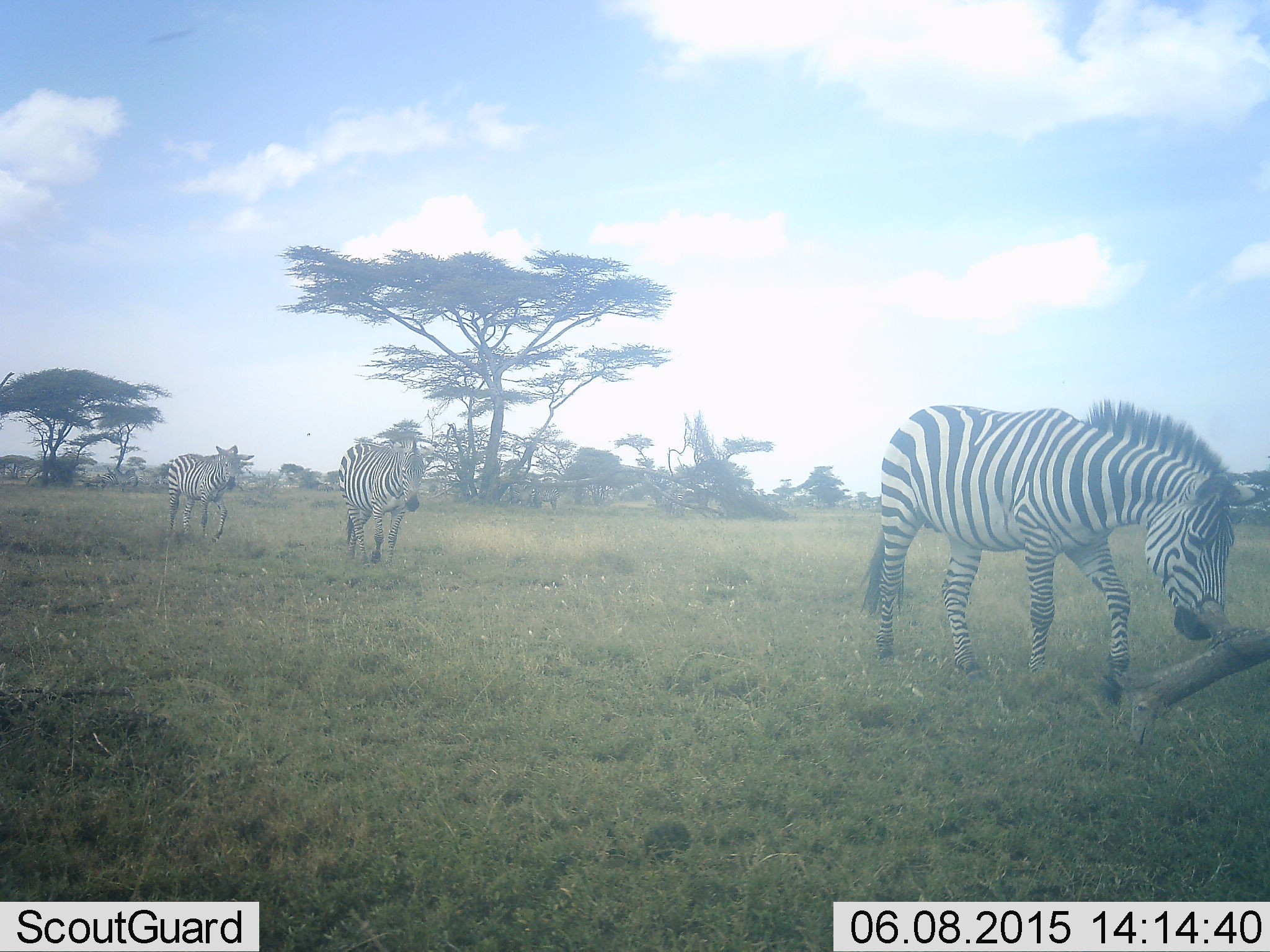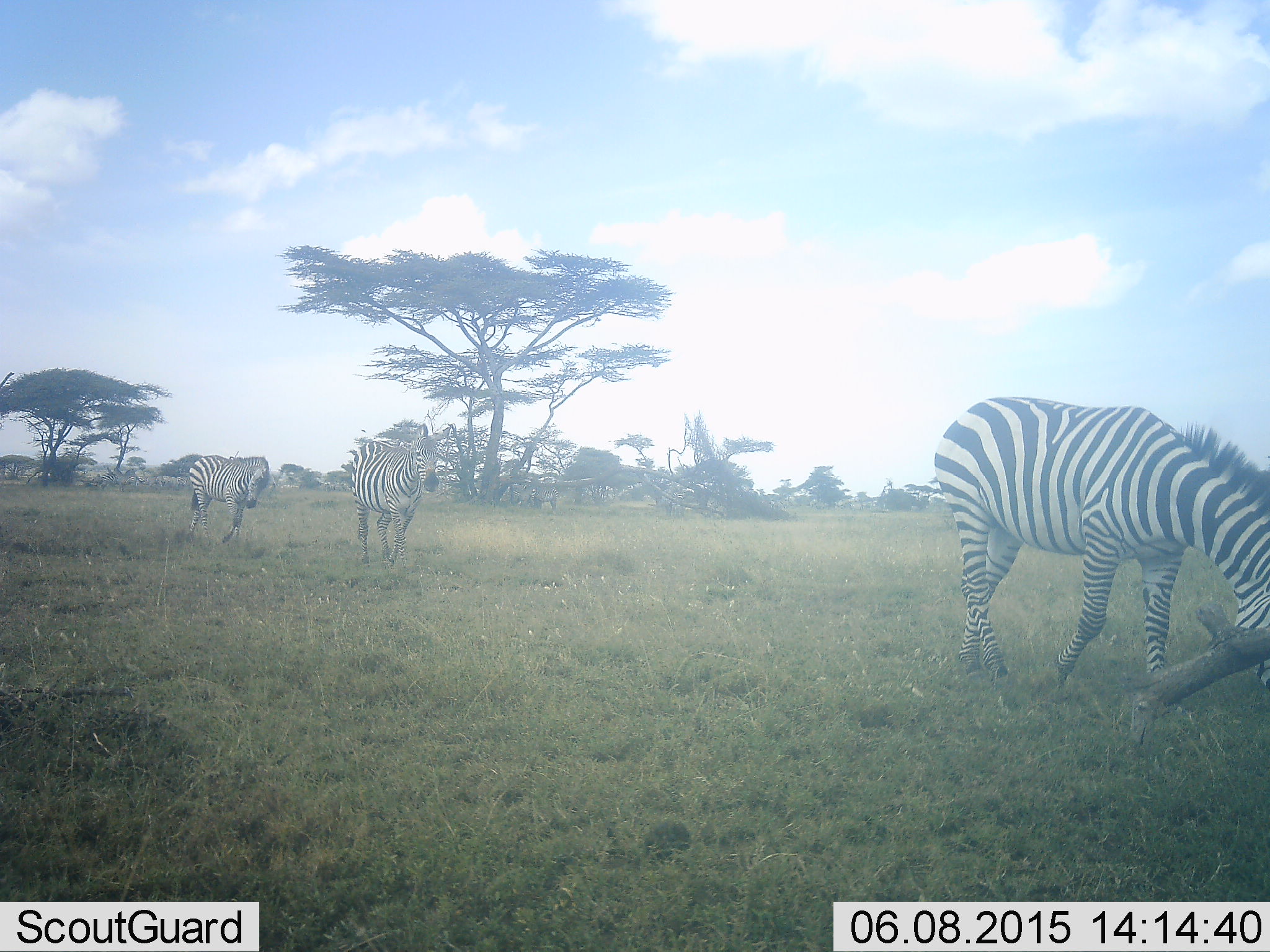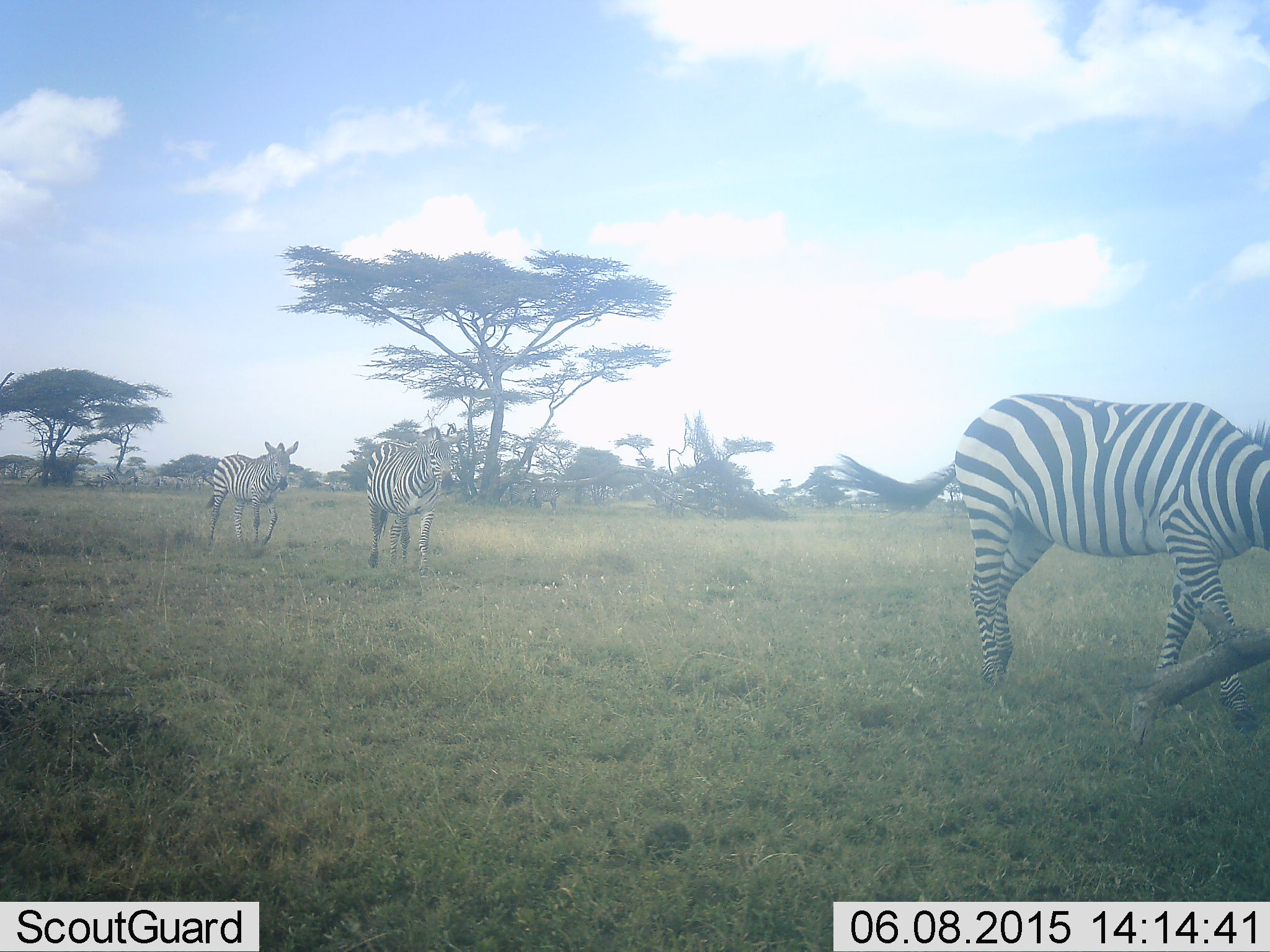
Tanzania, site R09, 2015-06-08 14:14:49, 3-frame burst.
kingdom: Animalia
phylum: Chordata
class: Mammalia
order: Perissodactyla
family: Equidae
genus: Equus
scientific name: Equus quagga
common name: plains zebra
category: zebra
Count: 3.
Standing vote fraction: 0%.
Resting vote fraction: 0%.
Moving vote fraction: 100%.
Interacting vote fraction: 0%.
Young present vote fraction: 0%.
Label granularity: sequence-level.